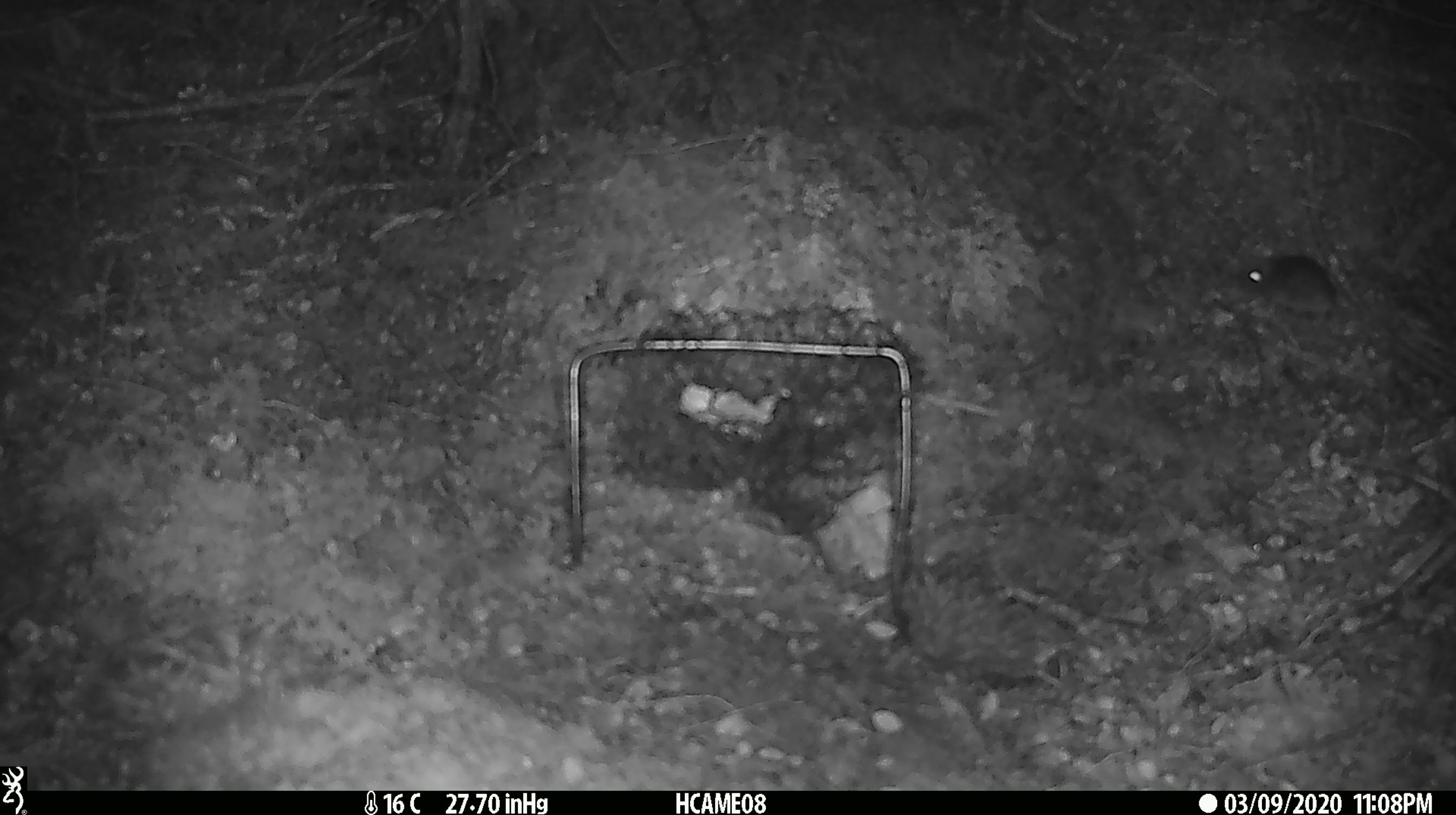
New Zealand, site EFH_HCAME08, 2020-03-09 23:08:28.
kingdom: Animalia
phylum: Chordata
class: Mammalia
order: Rodentia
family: Muridae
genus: Mus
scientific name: Mus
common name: mouse